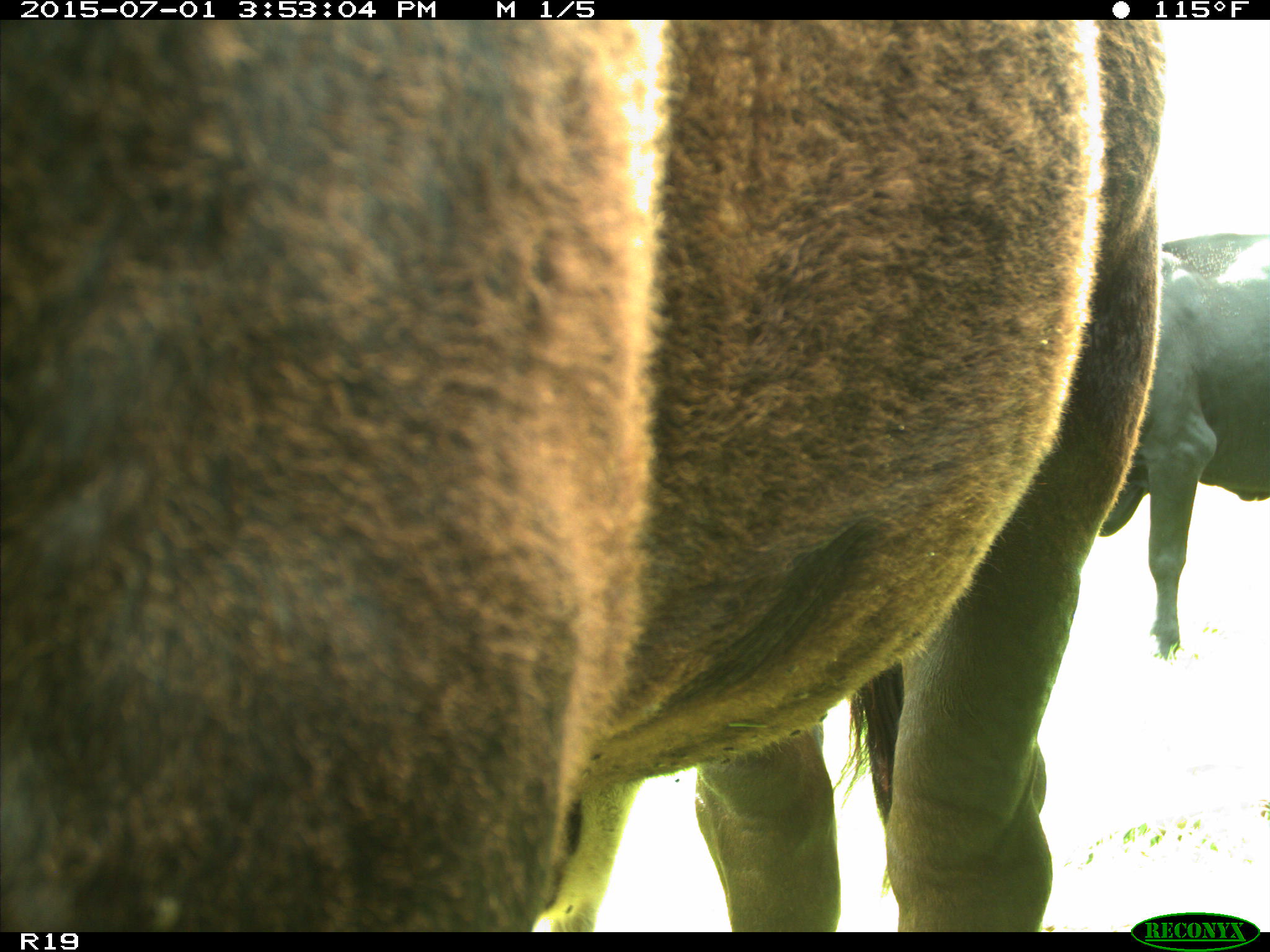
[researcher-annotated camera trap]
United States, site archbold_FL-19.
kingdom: Animalia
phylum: Chordata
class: Mammalia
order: Artiodactyla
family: Bovidae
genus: Bos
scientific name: Bos taurus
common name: domestic cow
Bos taurus (domestic cow).